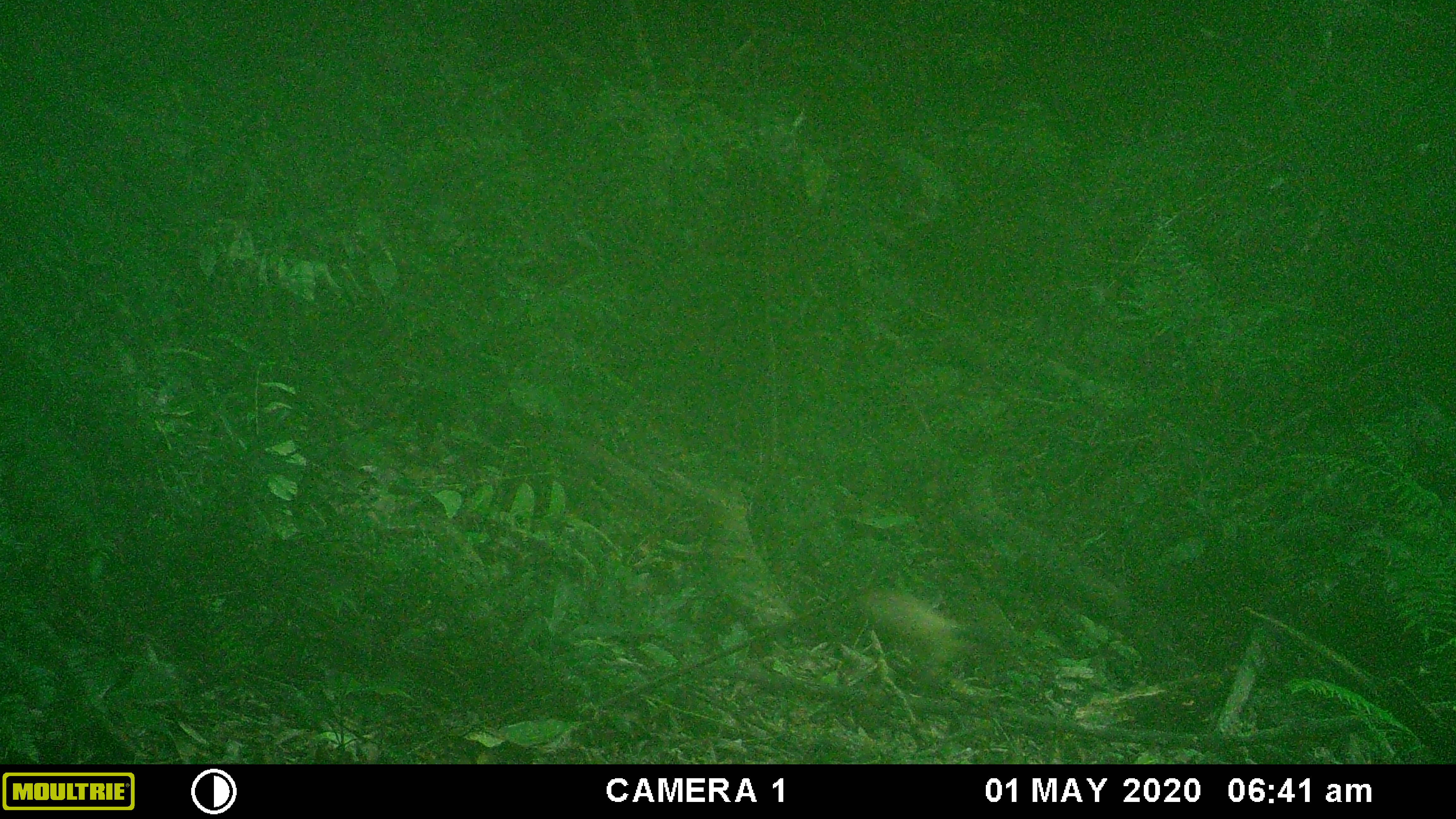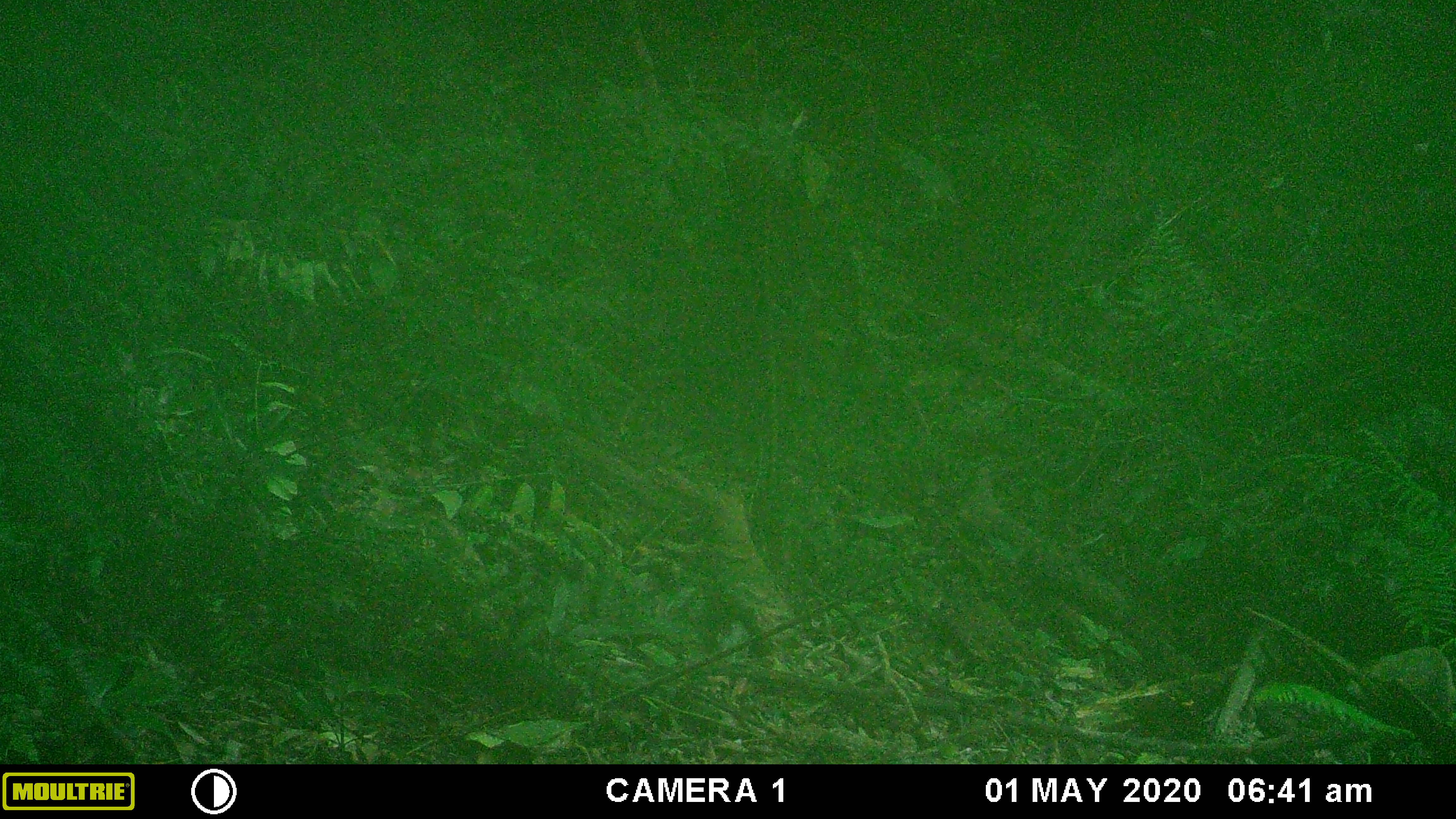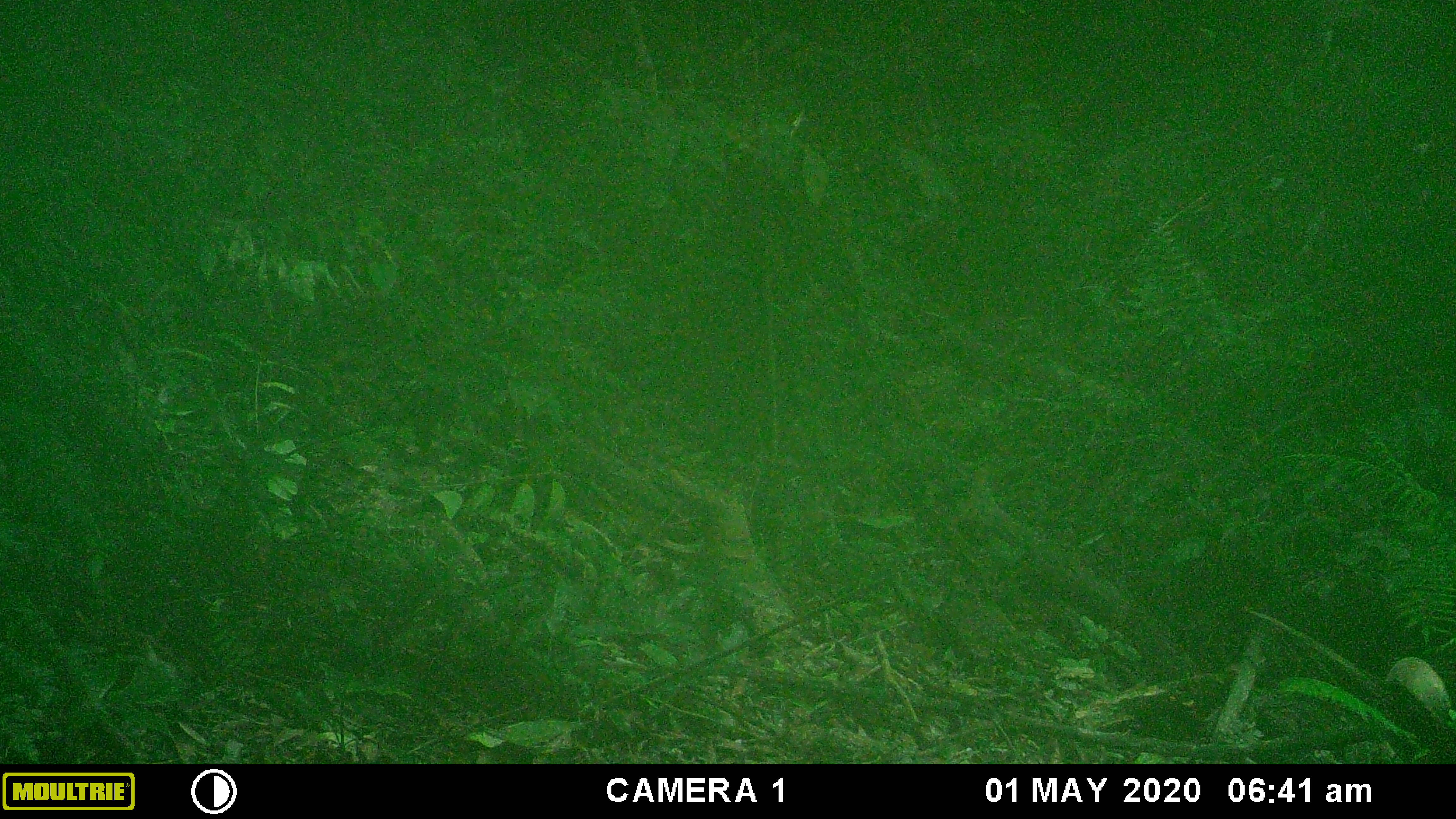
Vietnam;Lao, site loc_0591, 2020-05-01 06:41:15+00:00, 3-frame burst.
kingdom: Animalia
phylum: Chordata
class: Mammalia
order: Carnivora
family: Mustelidae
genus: Martes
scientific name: Martes flavigula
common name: yellow-throated marten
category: yellow throated marten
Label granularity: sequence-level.